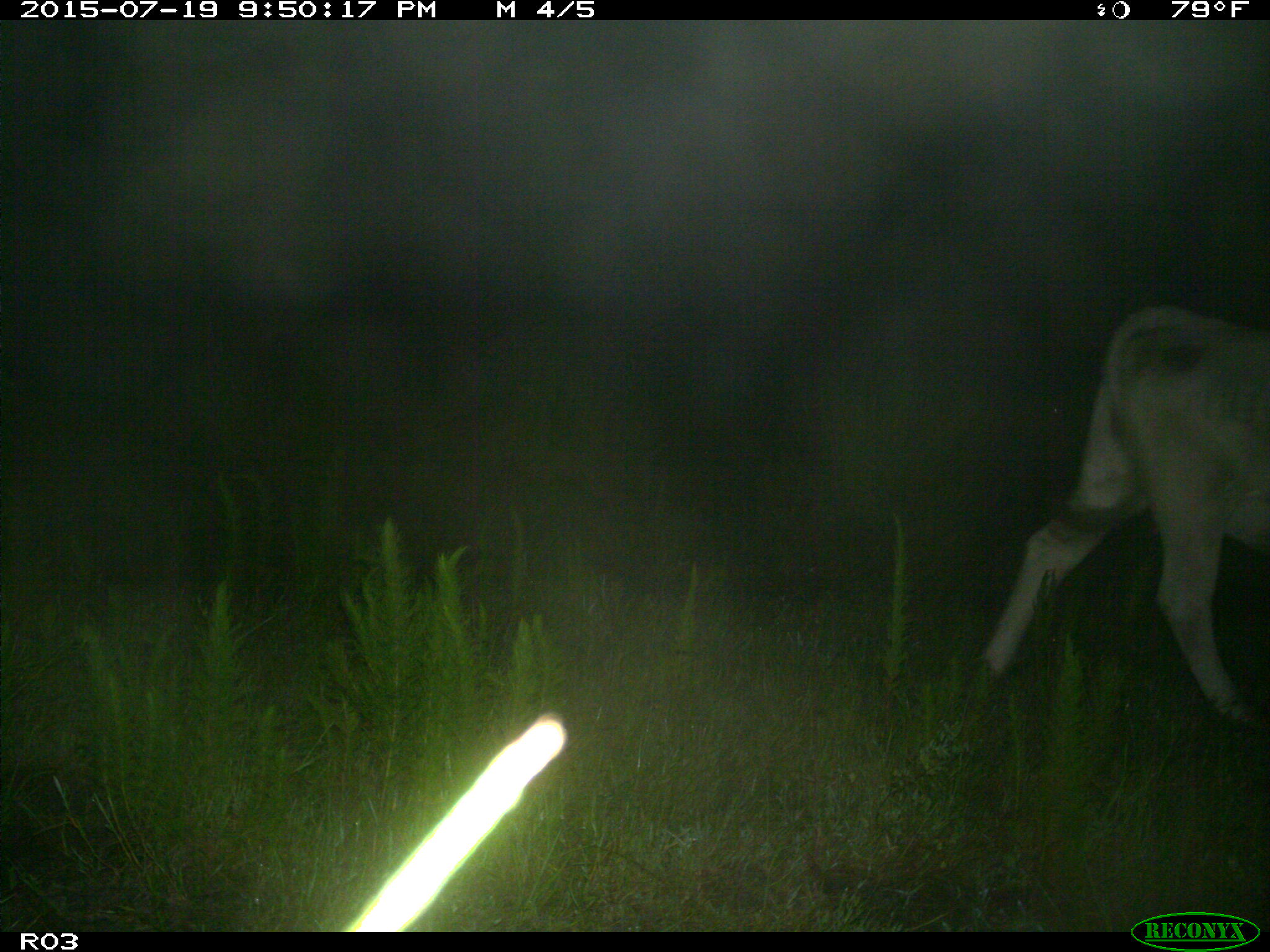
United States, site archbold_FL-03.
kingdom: Animalia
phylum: Chordata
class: Mammalia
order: Artiodactyla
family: Bovidae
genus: Bos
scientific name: Bos taurus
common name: domestic cow